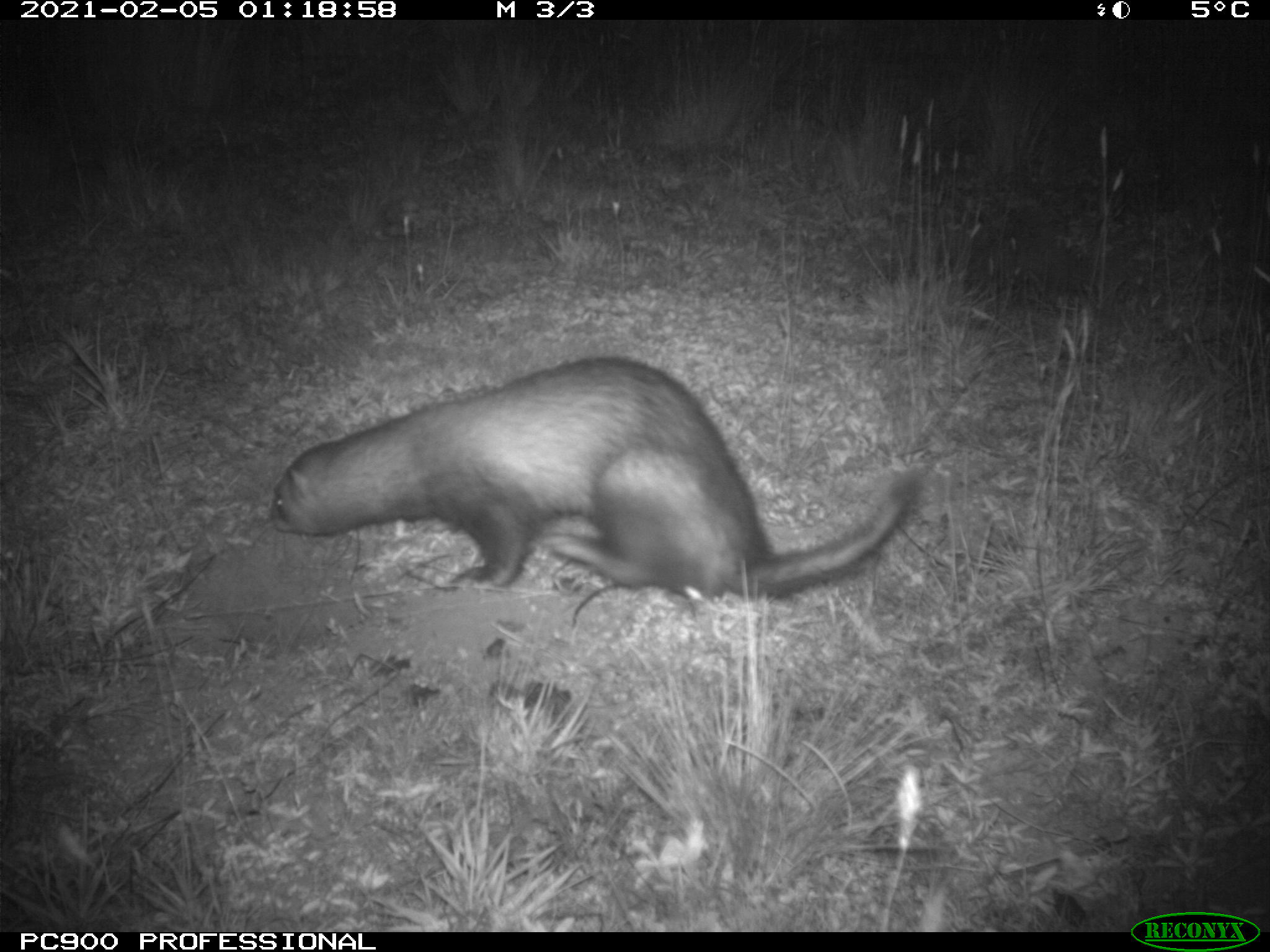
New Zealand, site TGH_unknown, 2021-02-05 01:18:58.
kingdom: Animalia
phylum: Chordata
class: Mammalia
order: Carnivora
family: Mustelidae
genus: Mustela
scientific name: Mustela furo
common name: ferret